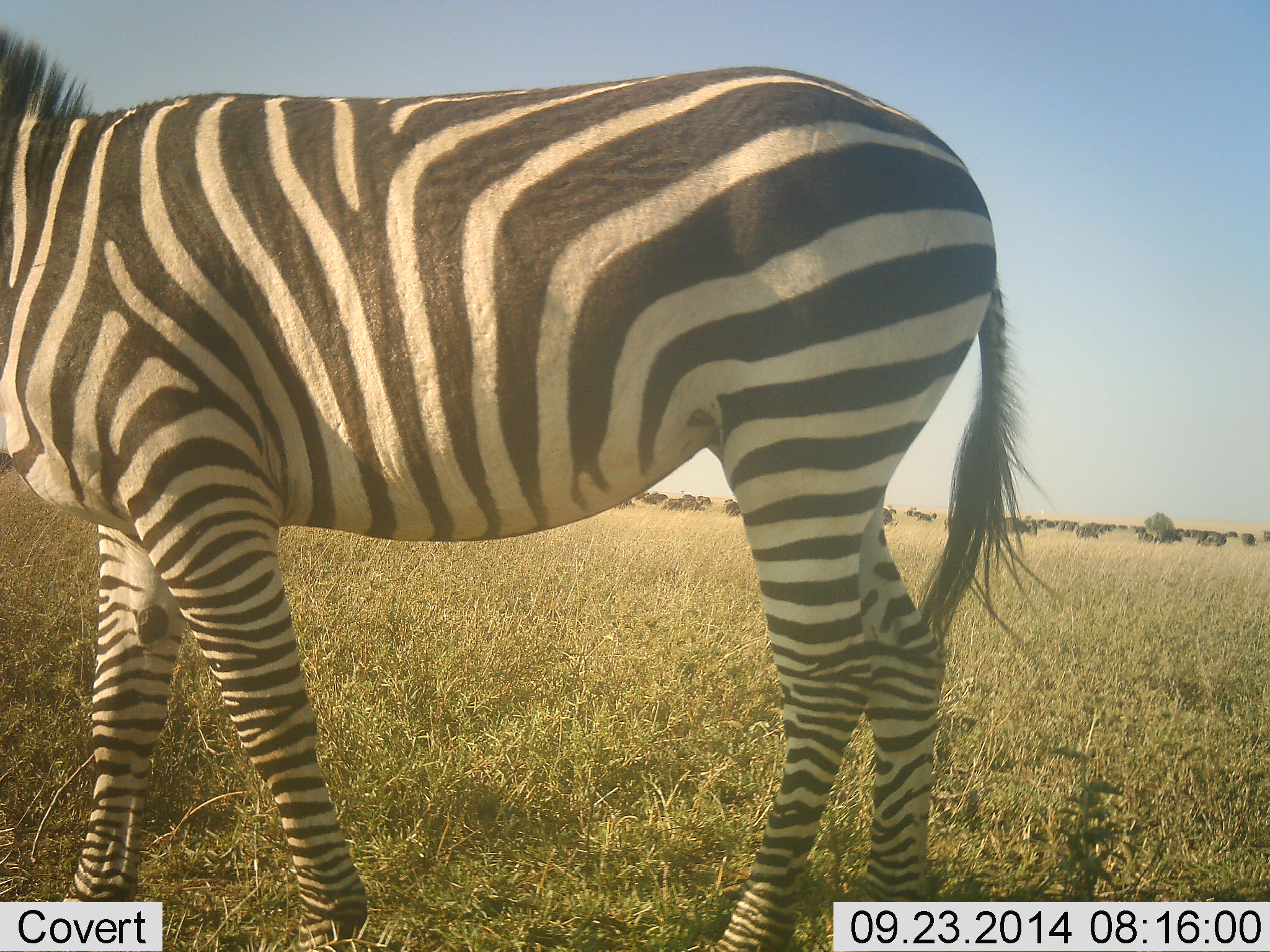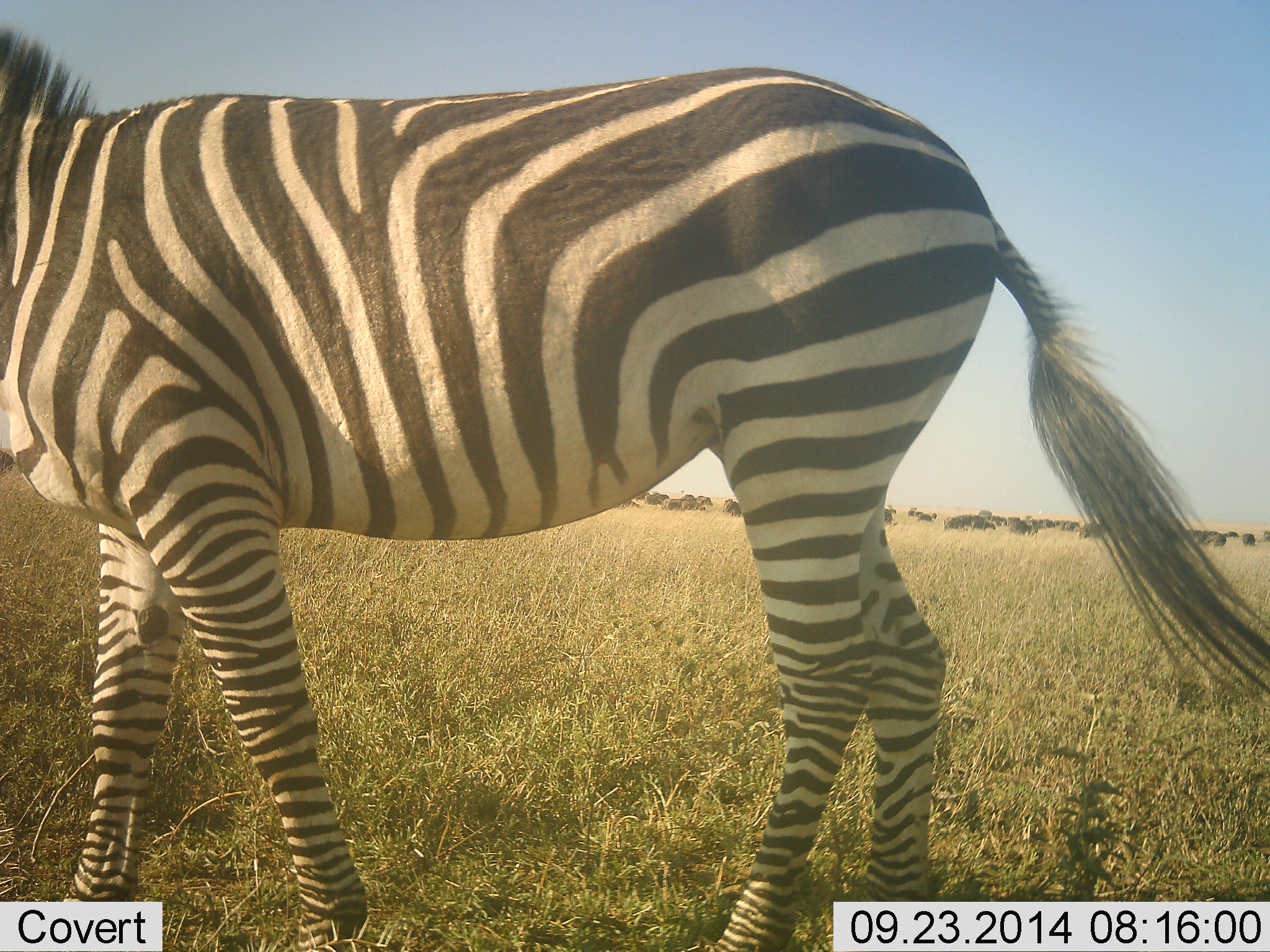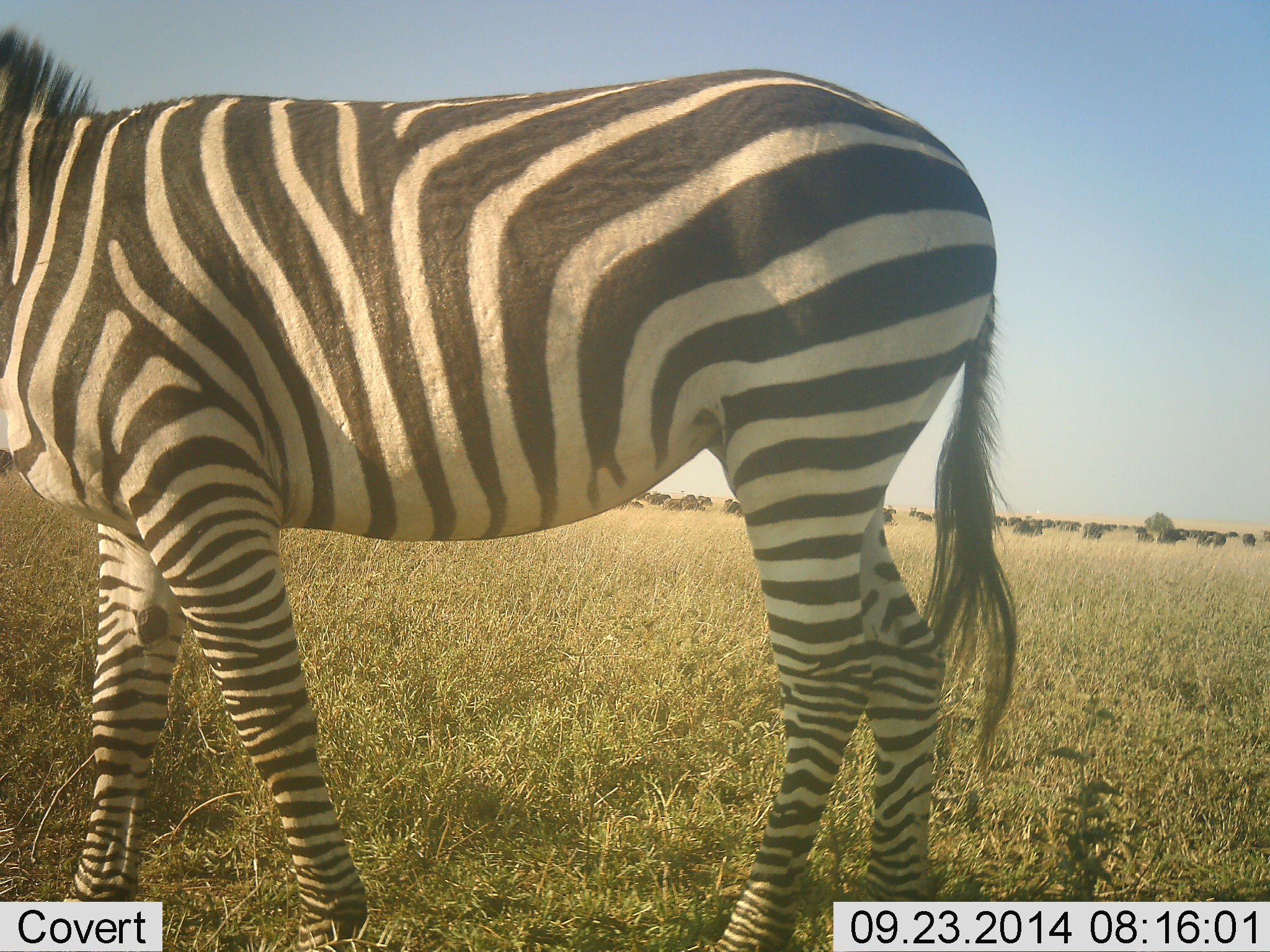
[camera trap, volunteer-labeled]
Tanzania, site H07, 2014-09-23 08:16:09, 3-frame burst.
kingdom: Animalia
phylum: Chordata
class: Mammalia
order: Perissodactyla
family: Equidae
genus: Equus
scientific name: Equus quagga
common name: plains zebra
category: zebra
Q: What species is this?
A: Zebra (plains zebra) (Equus quagga).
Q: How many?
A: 1.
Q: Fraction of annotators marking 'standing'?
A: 100%.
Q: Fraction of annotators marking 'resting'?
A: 0%.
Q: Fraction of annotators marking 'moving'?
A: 0%.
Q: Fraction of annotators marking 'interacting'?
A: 0%.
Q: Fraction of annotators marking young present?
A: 0%.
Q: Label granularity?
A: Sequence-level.